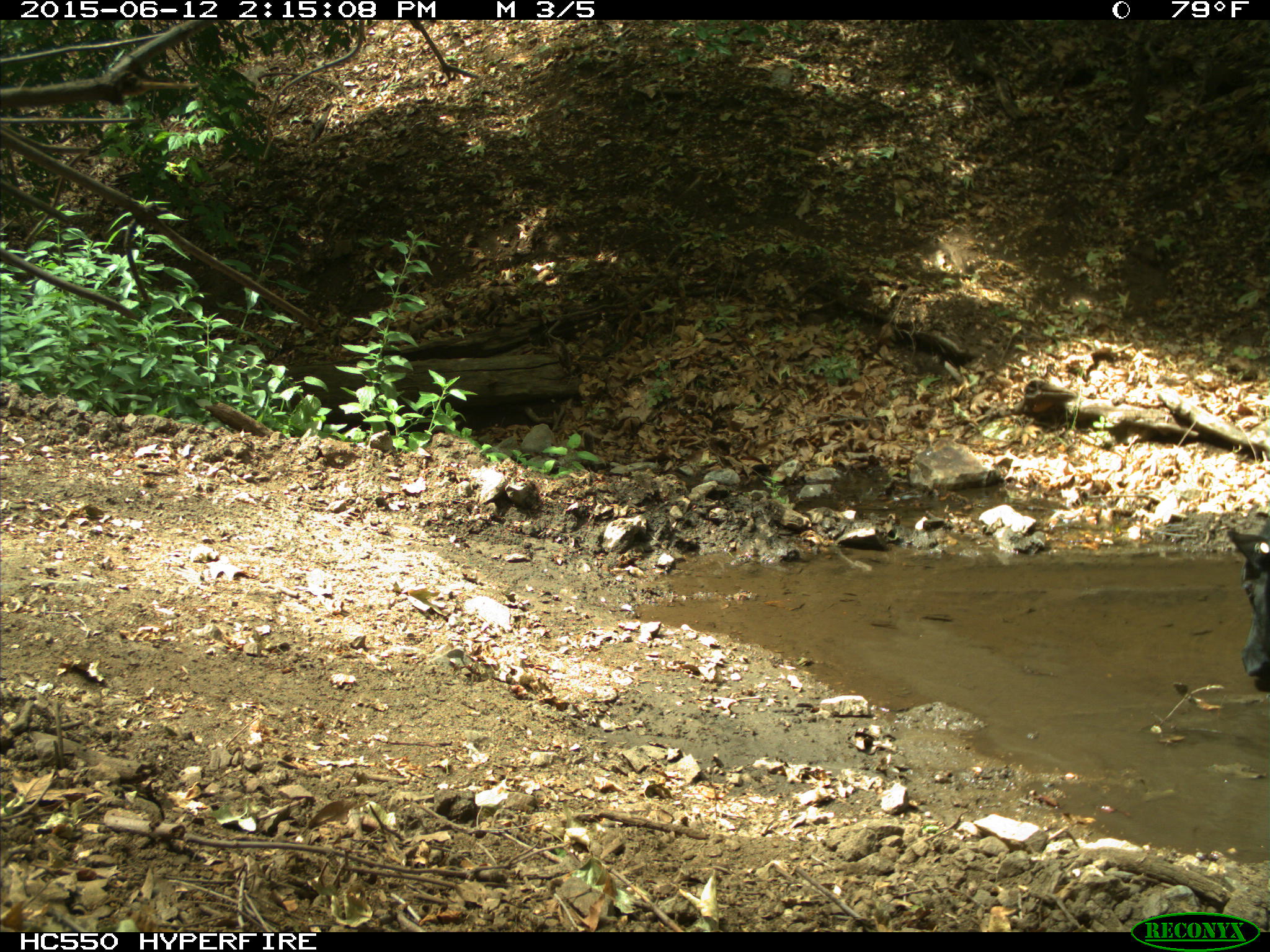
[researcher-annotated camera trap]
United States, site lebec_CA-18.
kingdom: Animalia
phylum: Chordata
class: Mammalia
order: Artiodactyla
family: Bovidae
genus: Bos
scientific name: Bos taurus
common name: domestic cow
Bos taurus (domestic cow).